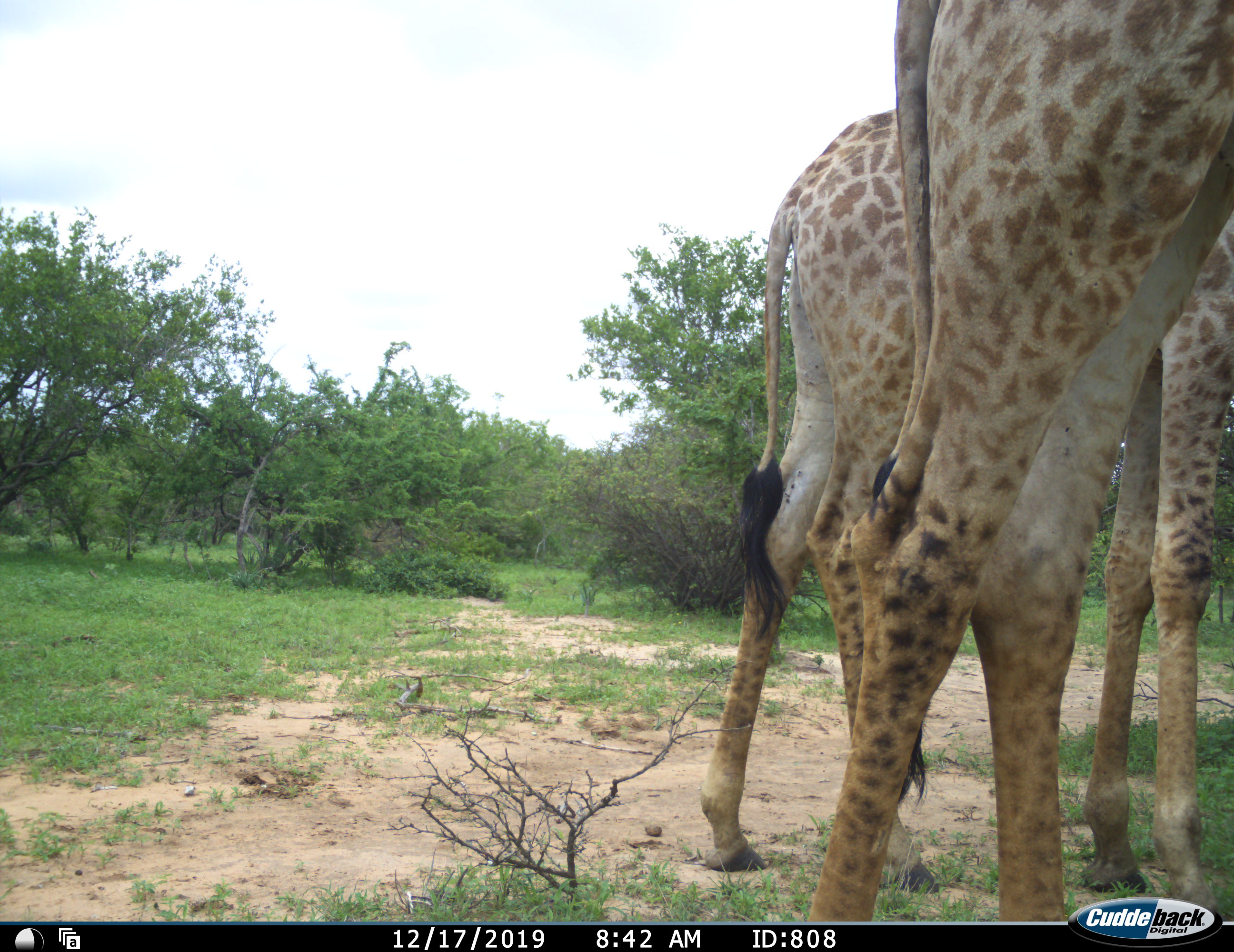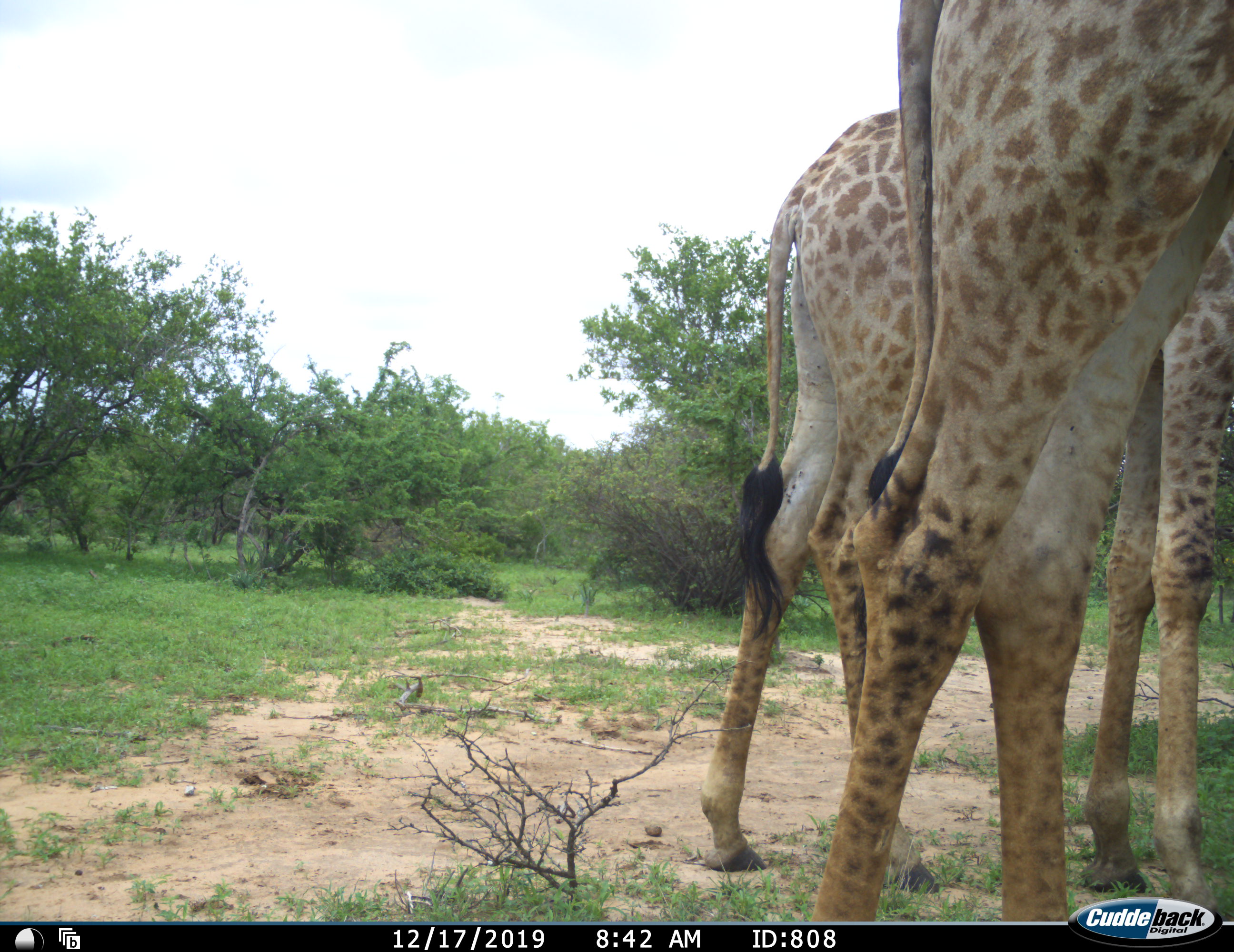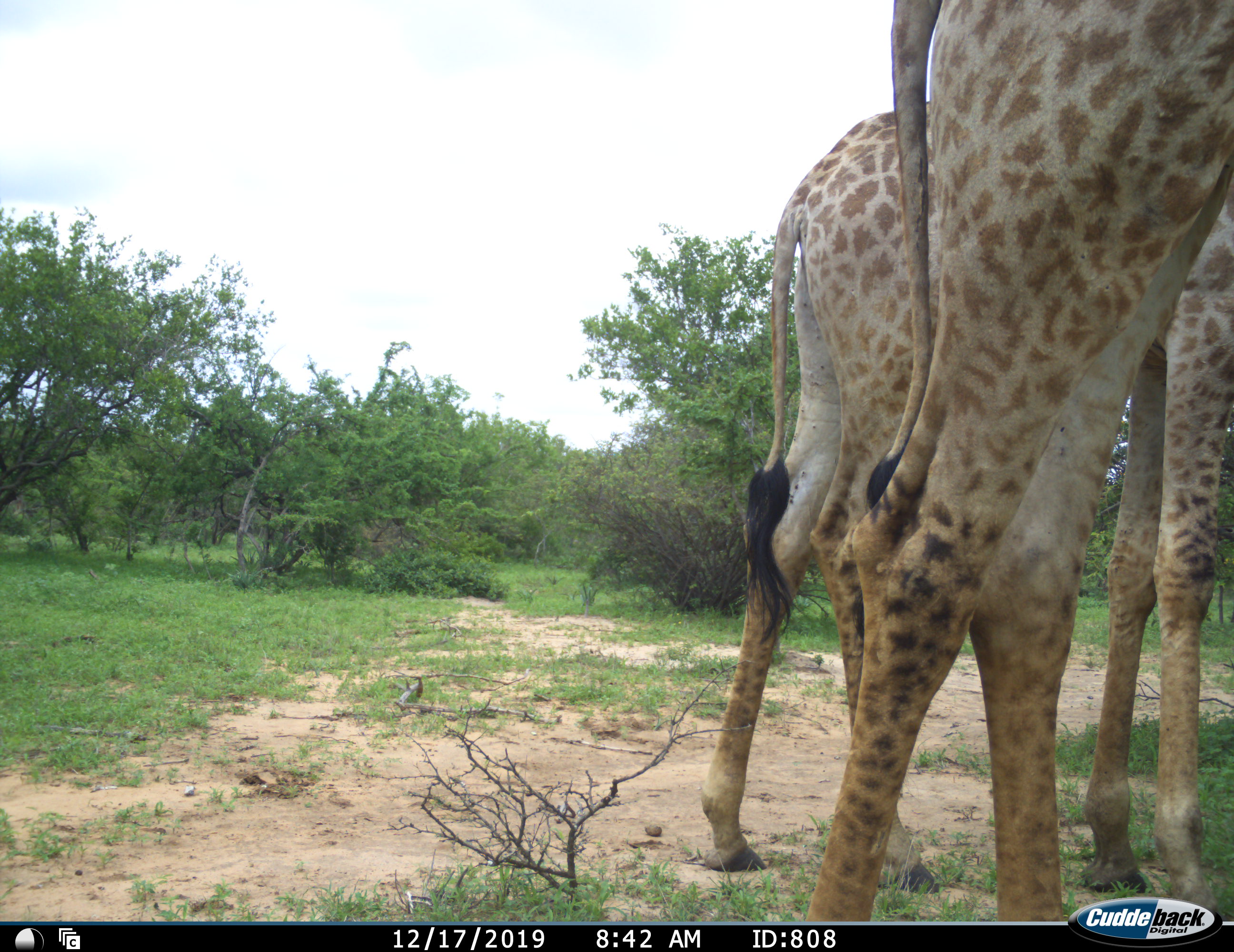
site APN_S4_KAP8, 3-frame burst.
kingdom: Animalia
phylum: Chordata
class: Mammalia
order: Artiodactyla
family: Giraffidae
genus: Giraffa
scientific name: Giraffa camelopardalis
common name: giraffe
Giraffe (Giraffa camelopardalis), count 2. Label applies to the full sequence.